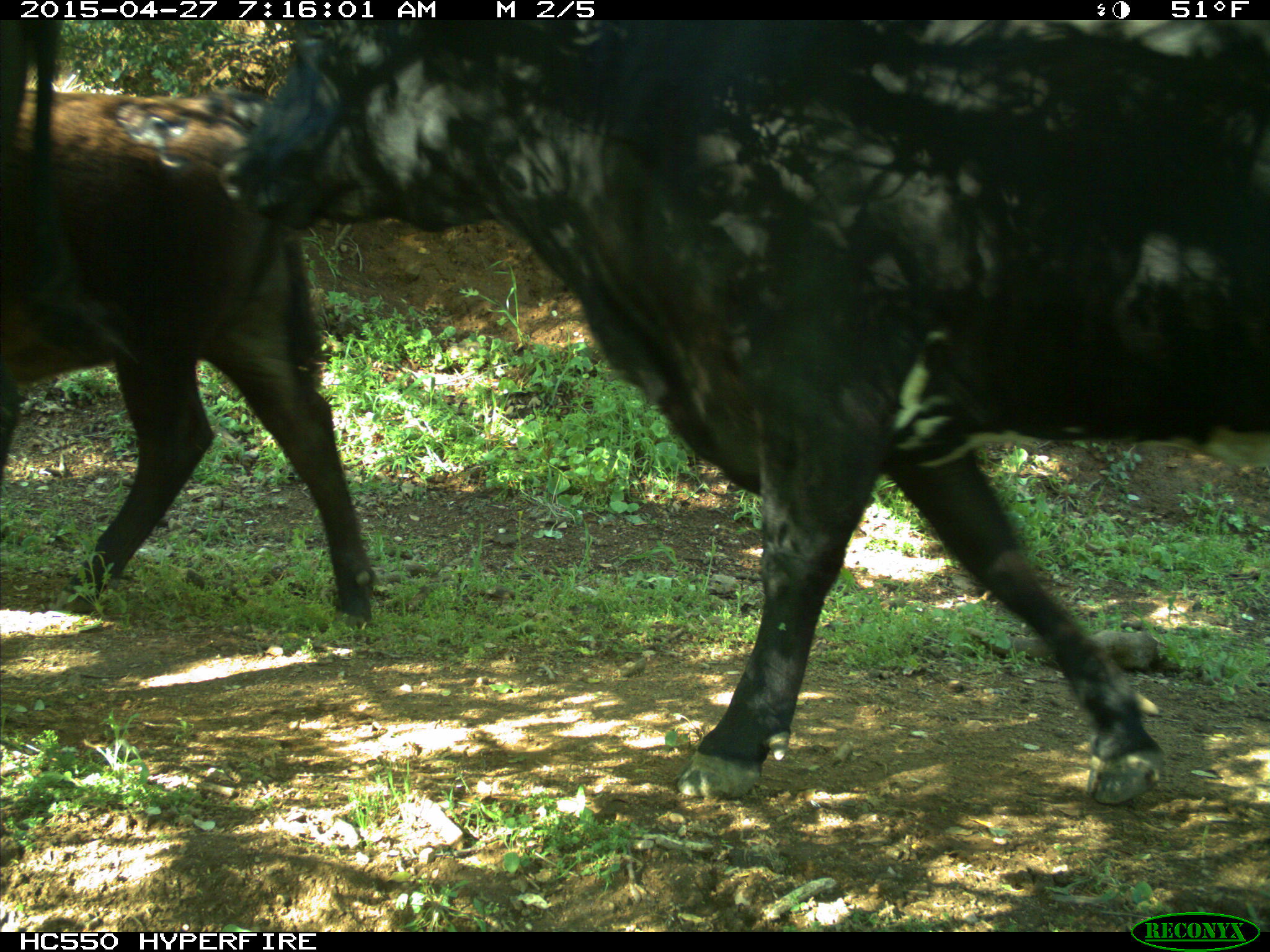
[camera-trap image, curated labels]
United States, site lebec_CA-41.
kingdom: Animalia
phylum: Chordata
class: Mammalia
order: Artiodactyla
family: Bovidae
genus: Bos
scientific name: Bos taurus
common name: domestic cow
Bos taurus (domestic cow).